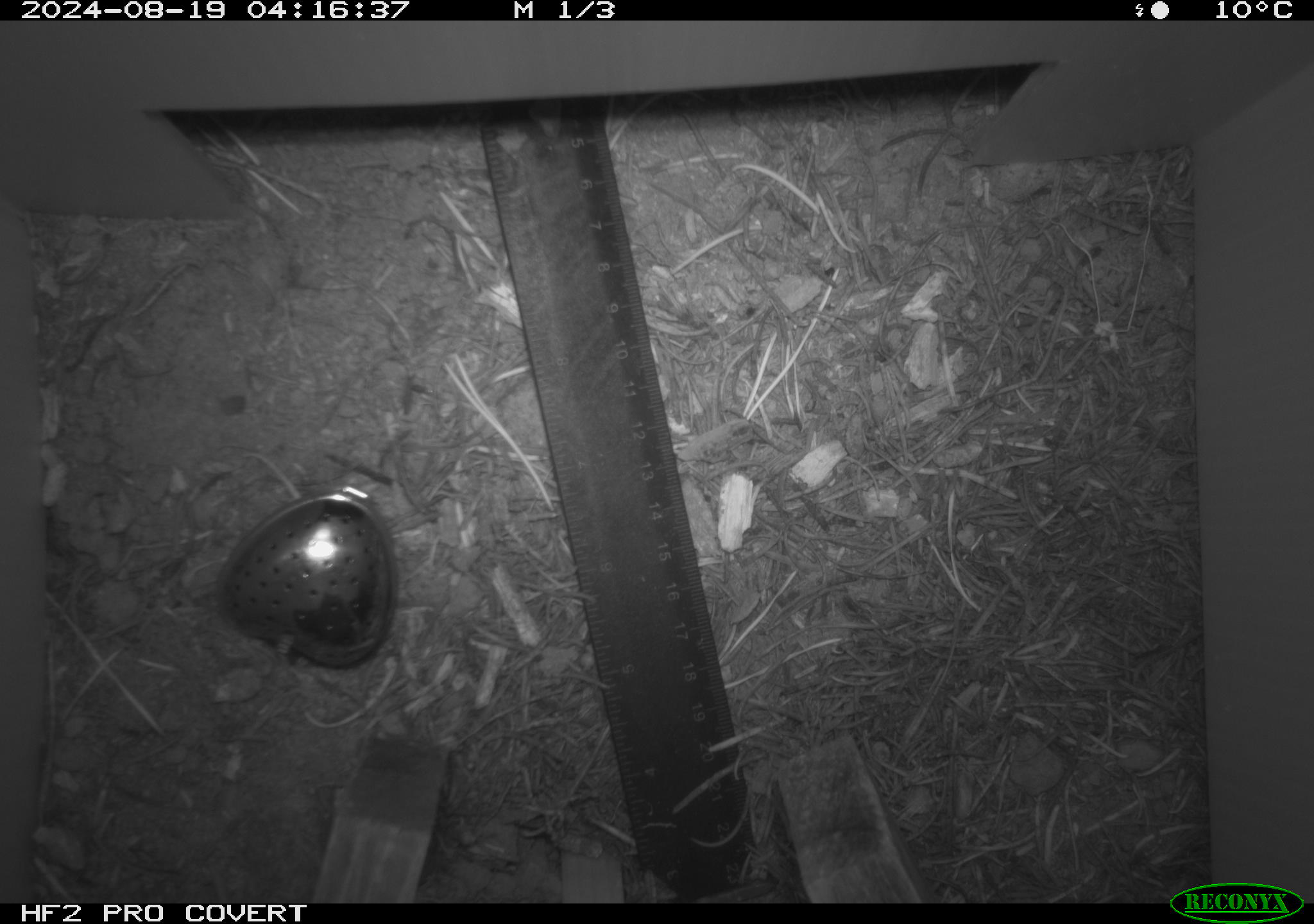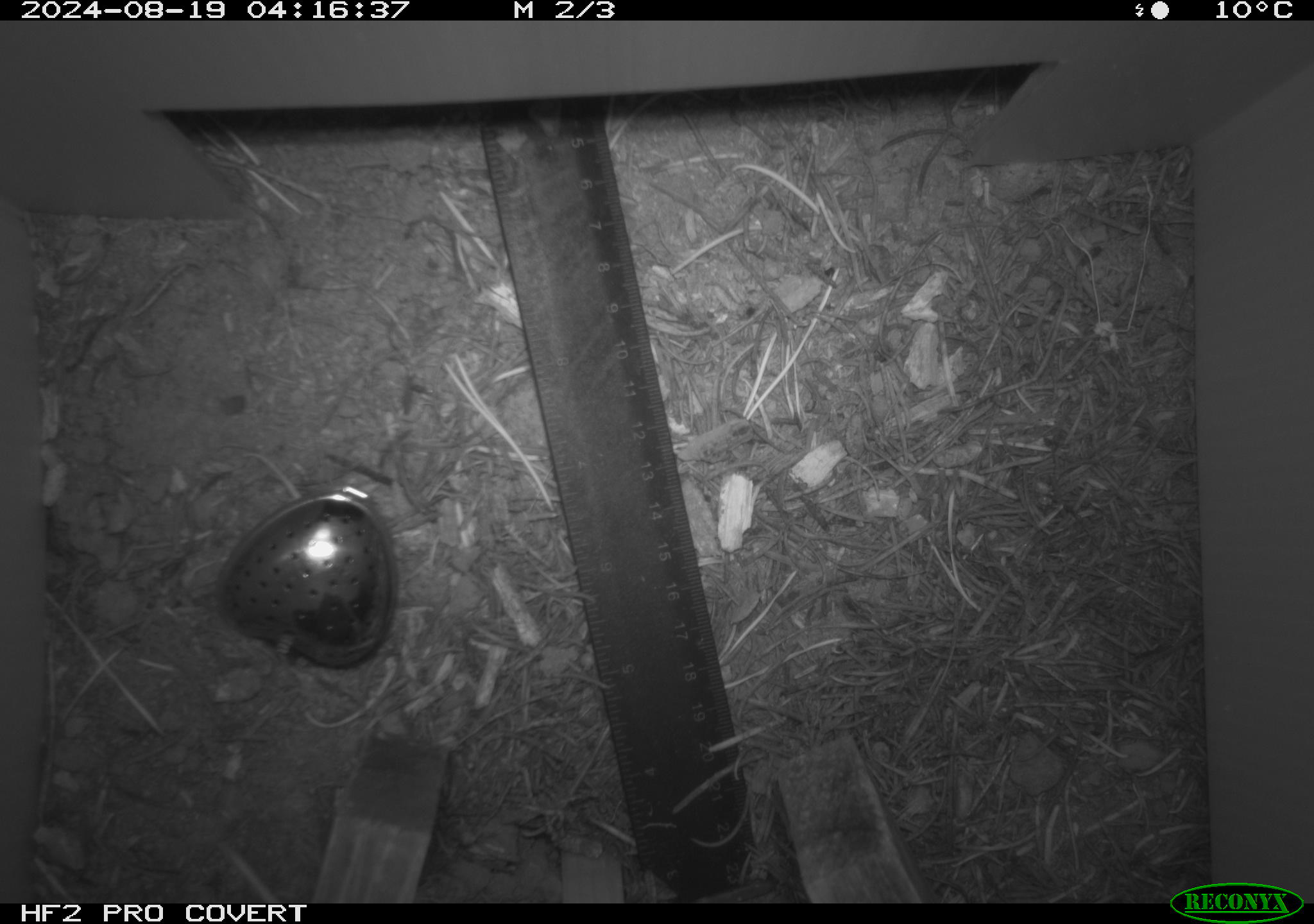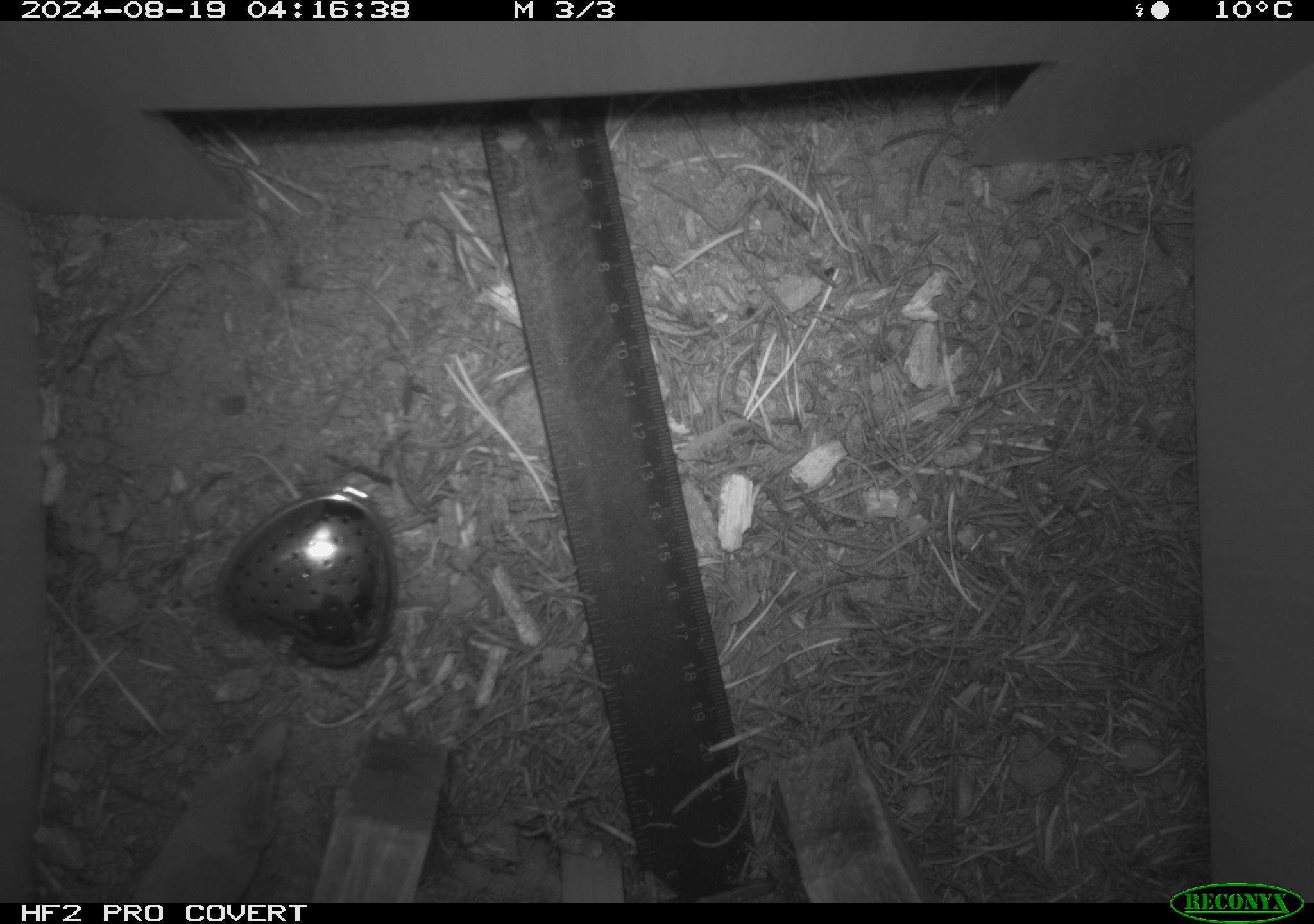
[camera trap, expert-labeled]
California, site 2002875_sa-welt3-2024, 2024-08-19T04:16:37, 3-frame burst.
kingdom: Animalia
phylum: Chordata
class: Mammalia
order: Eulipotyphla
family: Soricidae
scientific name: Soricidae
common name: shrews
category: soricidae family